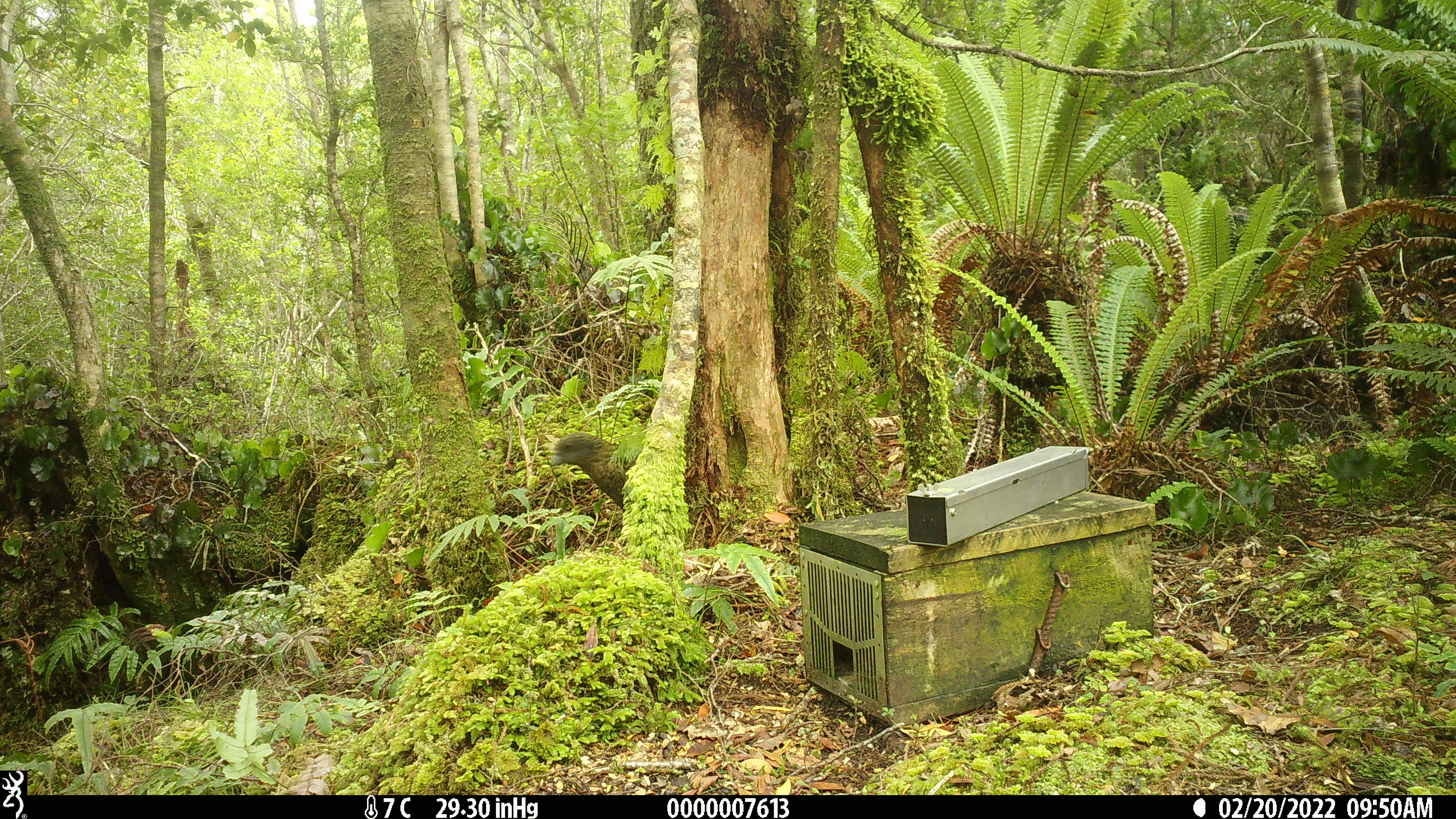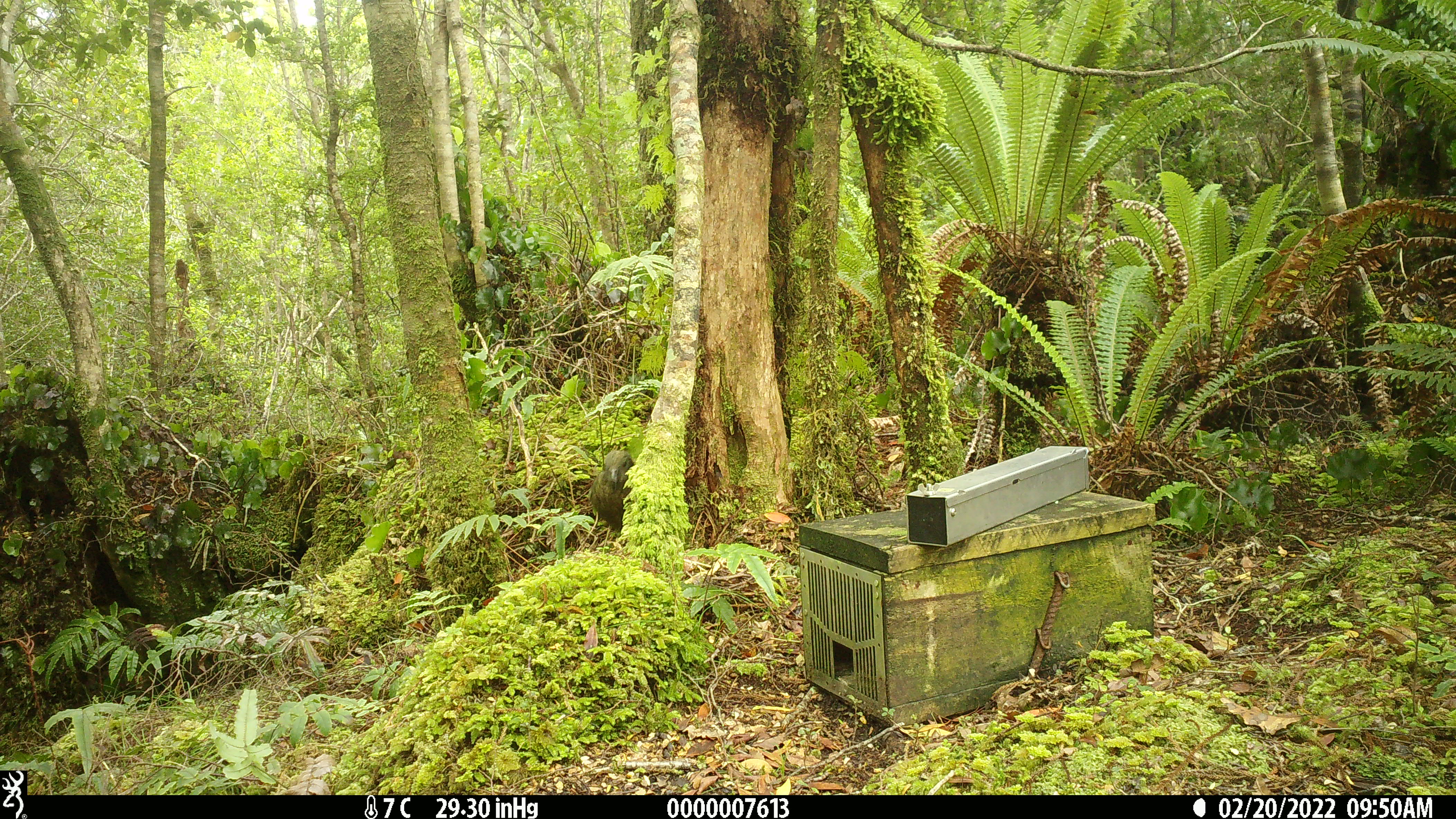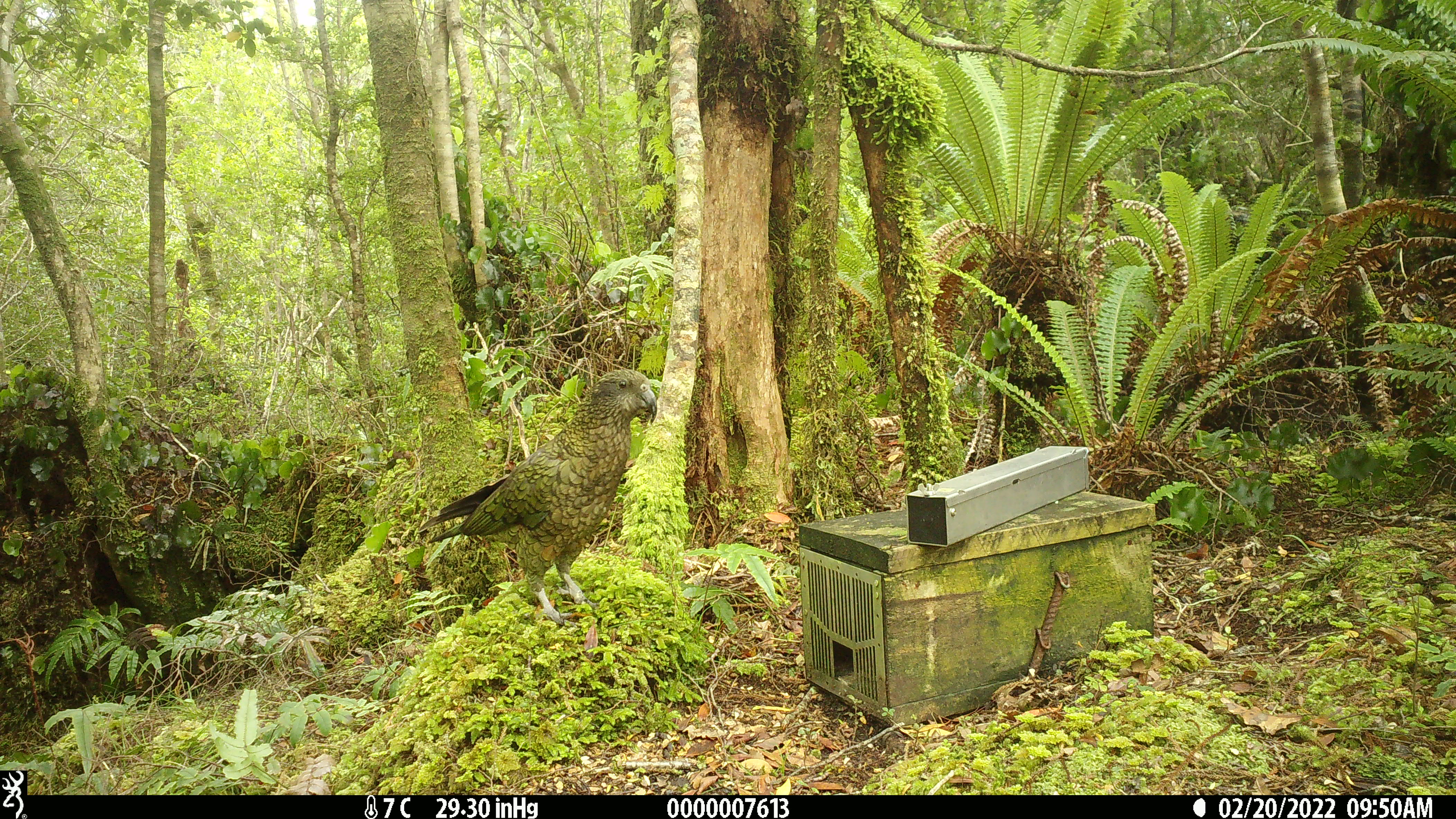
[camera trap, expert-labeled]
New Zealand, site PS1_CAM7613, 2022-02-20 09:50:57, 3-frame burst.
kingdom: Animalia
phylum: Chordata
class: Aves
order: Psittaciformes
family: Strigopidae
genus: Nestor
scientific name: Nestor notabilis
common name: kea